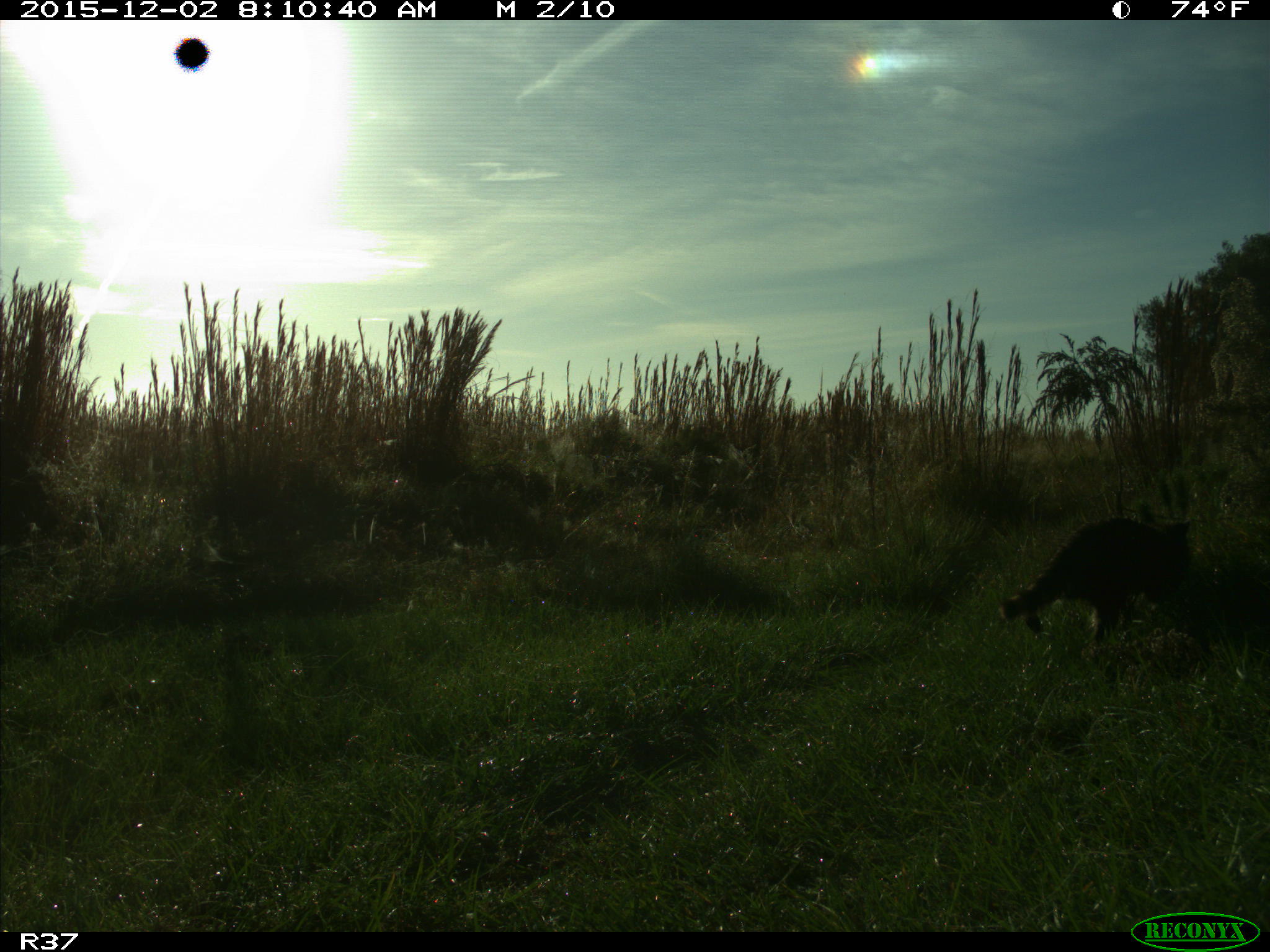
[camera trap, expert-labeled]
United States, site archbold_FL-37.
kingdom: Animalia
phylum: Chordata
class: Mammalia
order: Carnivora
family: Procyonidae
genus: Procyon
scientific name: Procyon lotor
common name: common raccoon